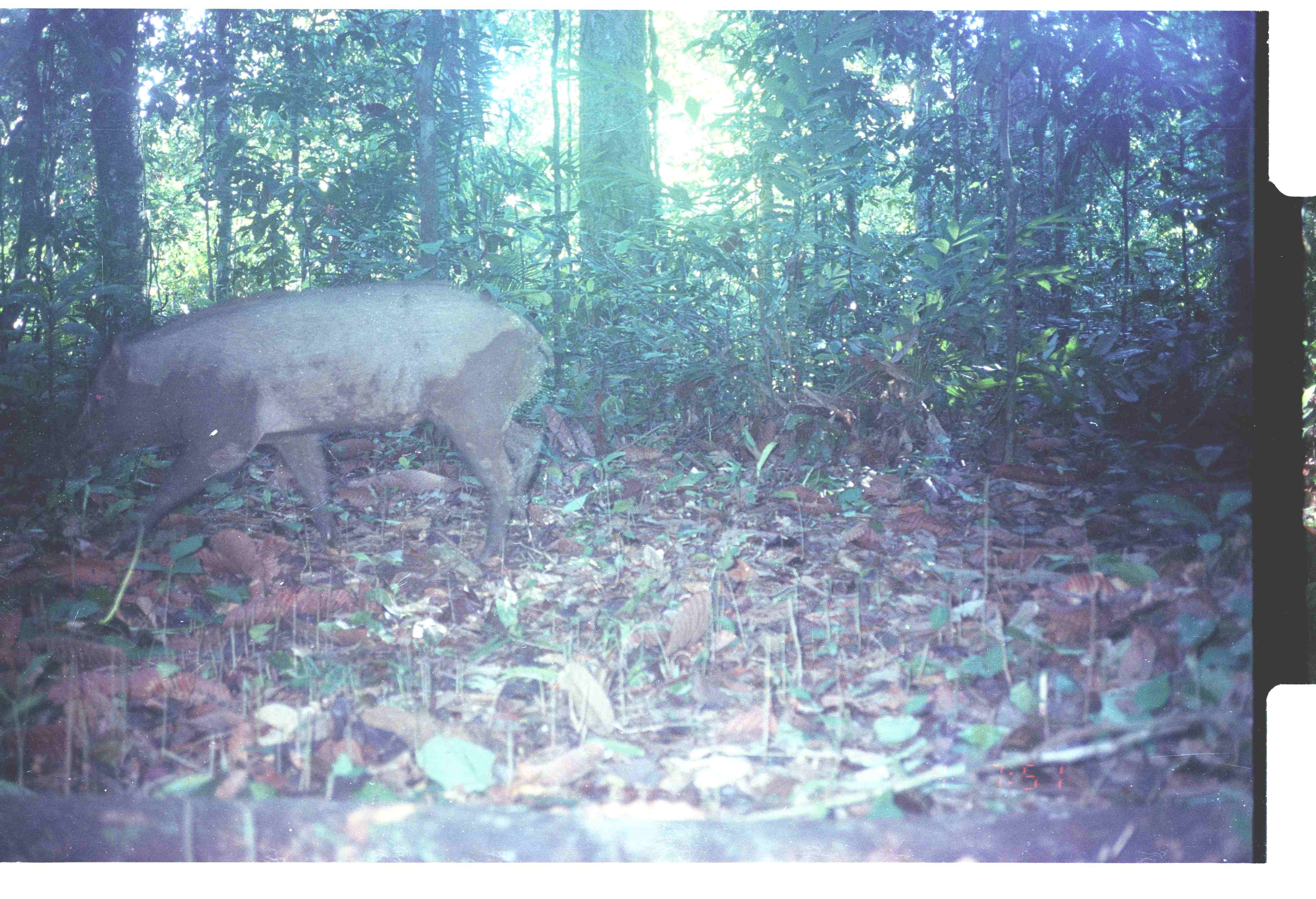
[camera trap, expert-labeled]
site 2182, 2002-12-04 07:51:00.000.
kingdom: Animalia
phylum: Chordata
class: Mammalia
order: Artiodactyla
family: Suidae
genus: Sus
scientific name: Sus scrofa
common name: wild boar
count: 1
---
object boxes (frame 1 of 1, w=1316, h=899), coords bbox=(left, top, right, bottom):
sus scrofa: bbox=(69, 282, 553, 561)